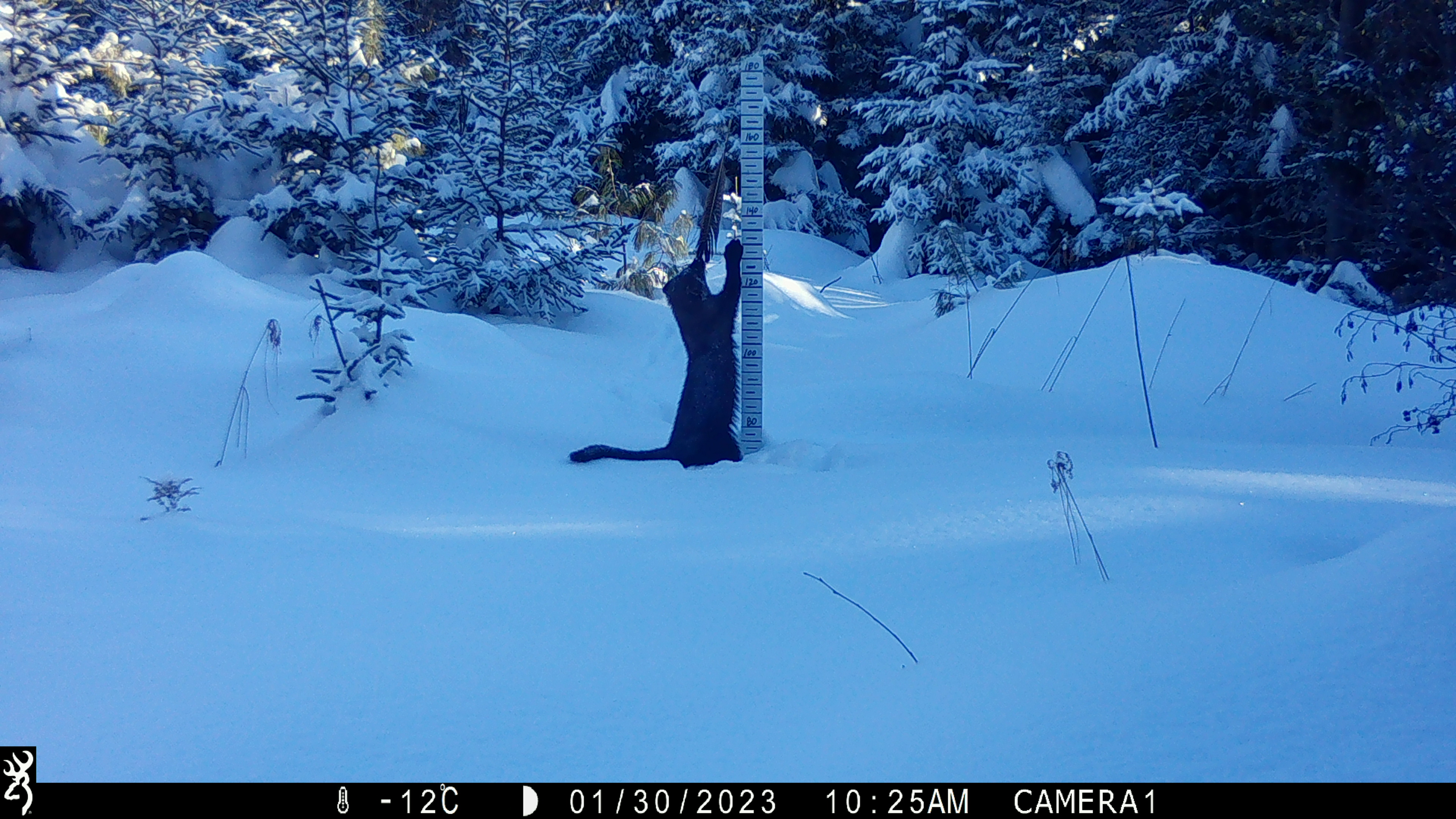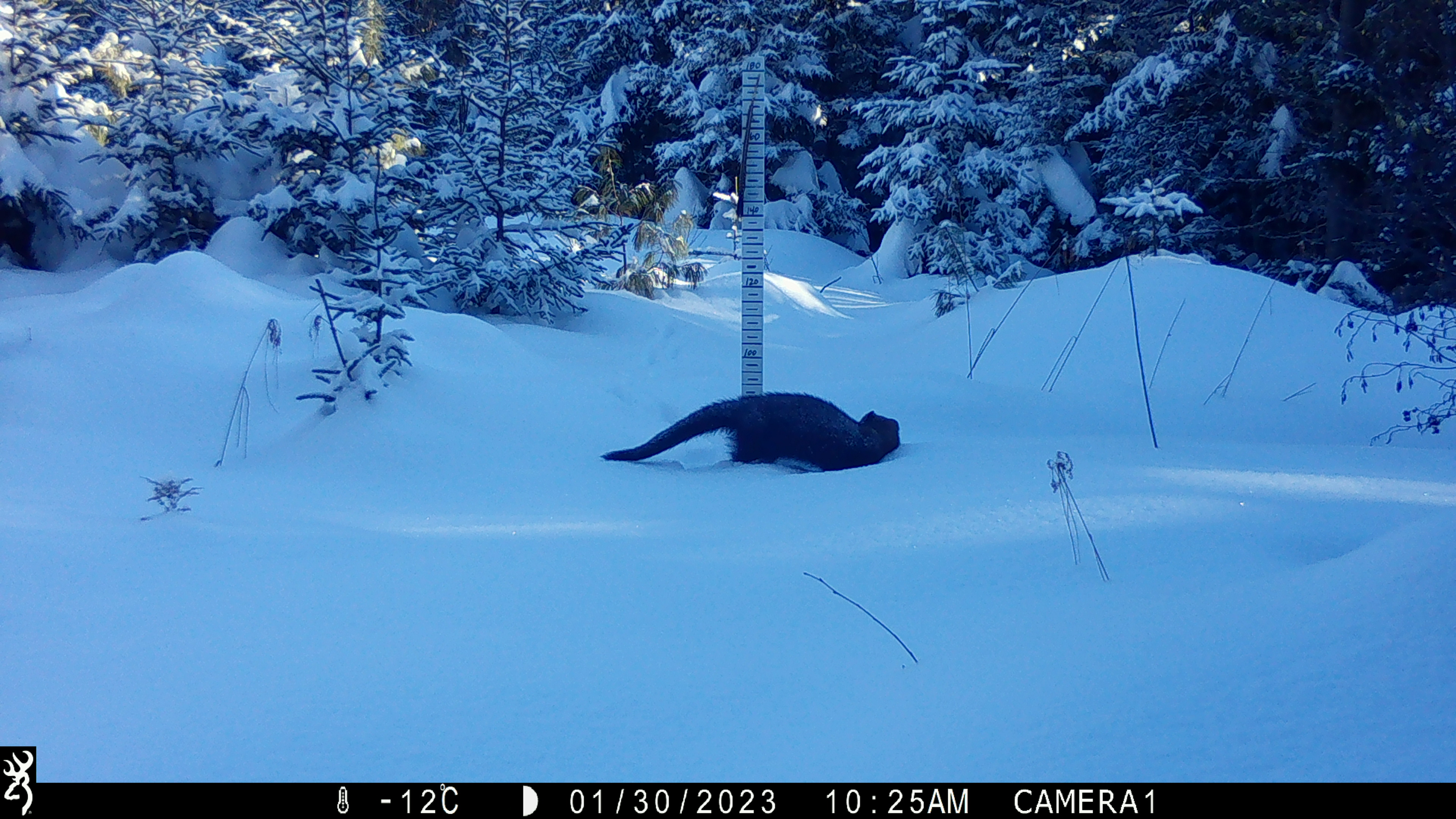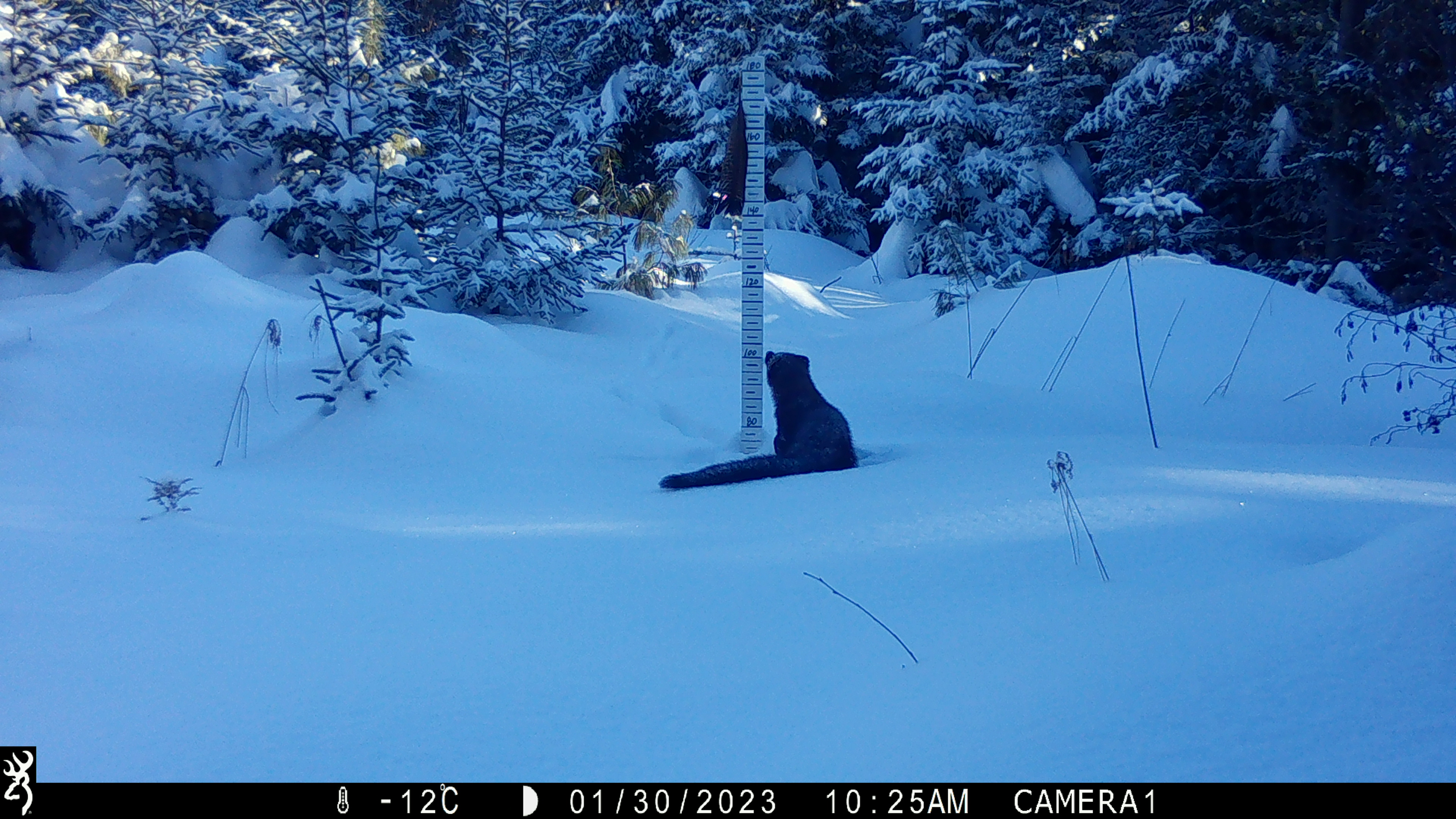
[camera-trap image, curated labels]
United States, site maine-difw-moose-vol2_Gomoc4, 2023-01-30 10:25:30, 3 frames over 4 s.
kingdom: Animalia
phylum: Chordata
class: Mammalia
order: Carnivora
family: Mustelidae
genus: Pekania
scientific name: Pekania pennanti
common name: fisher